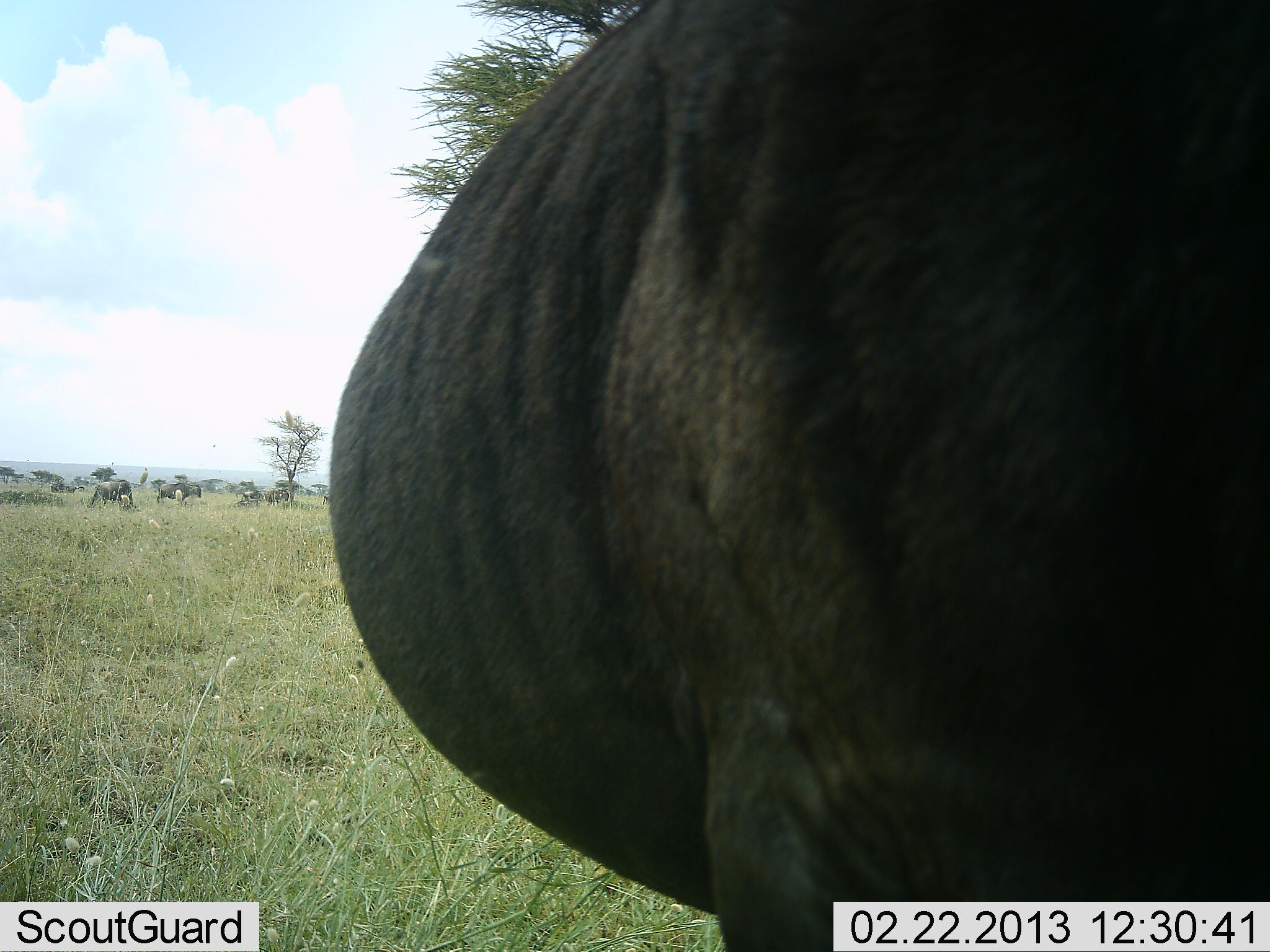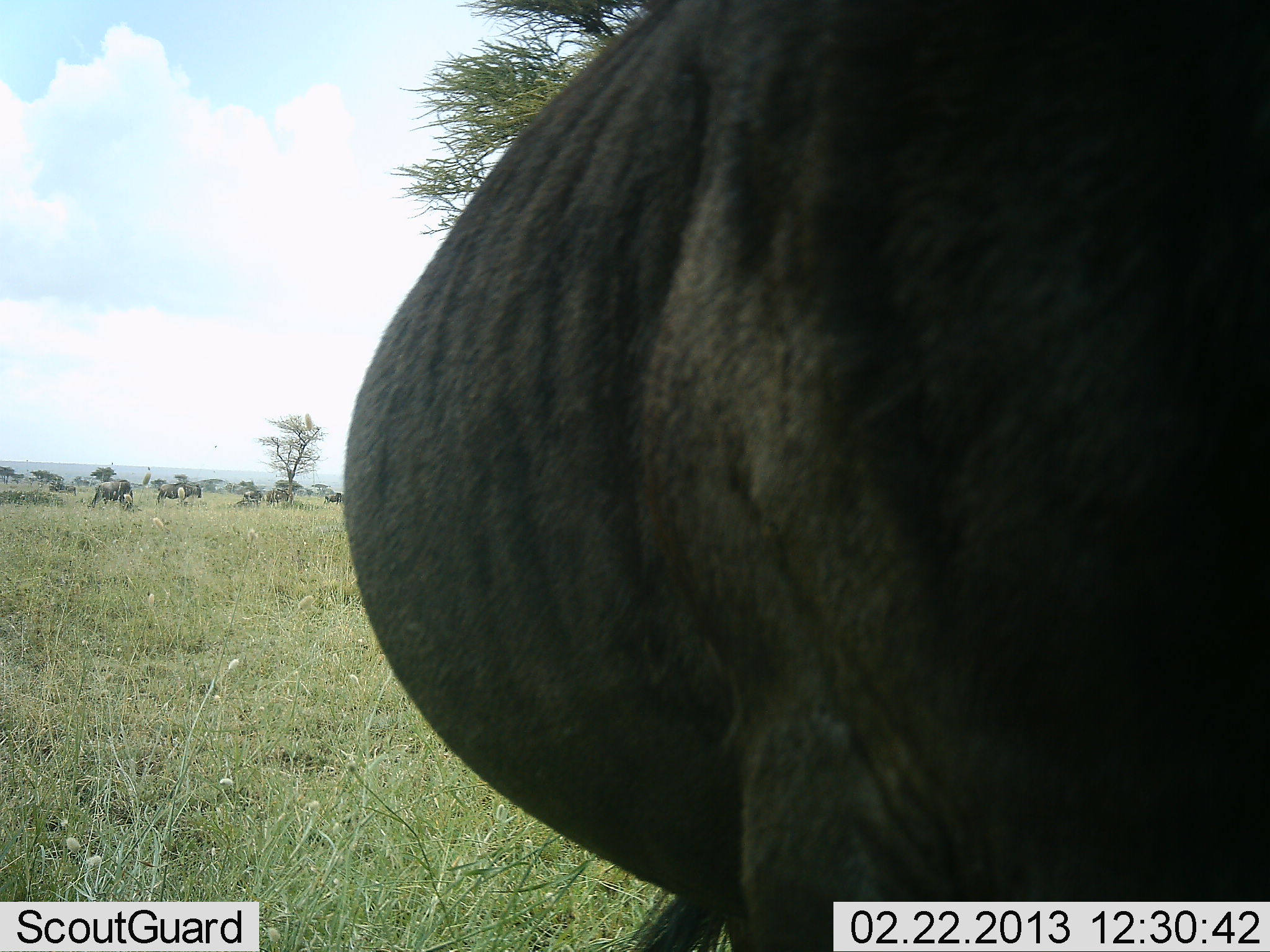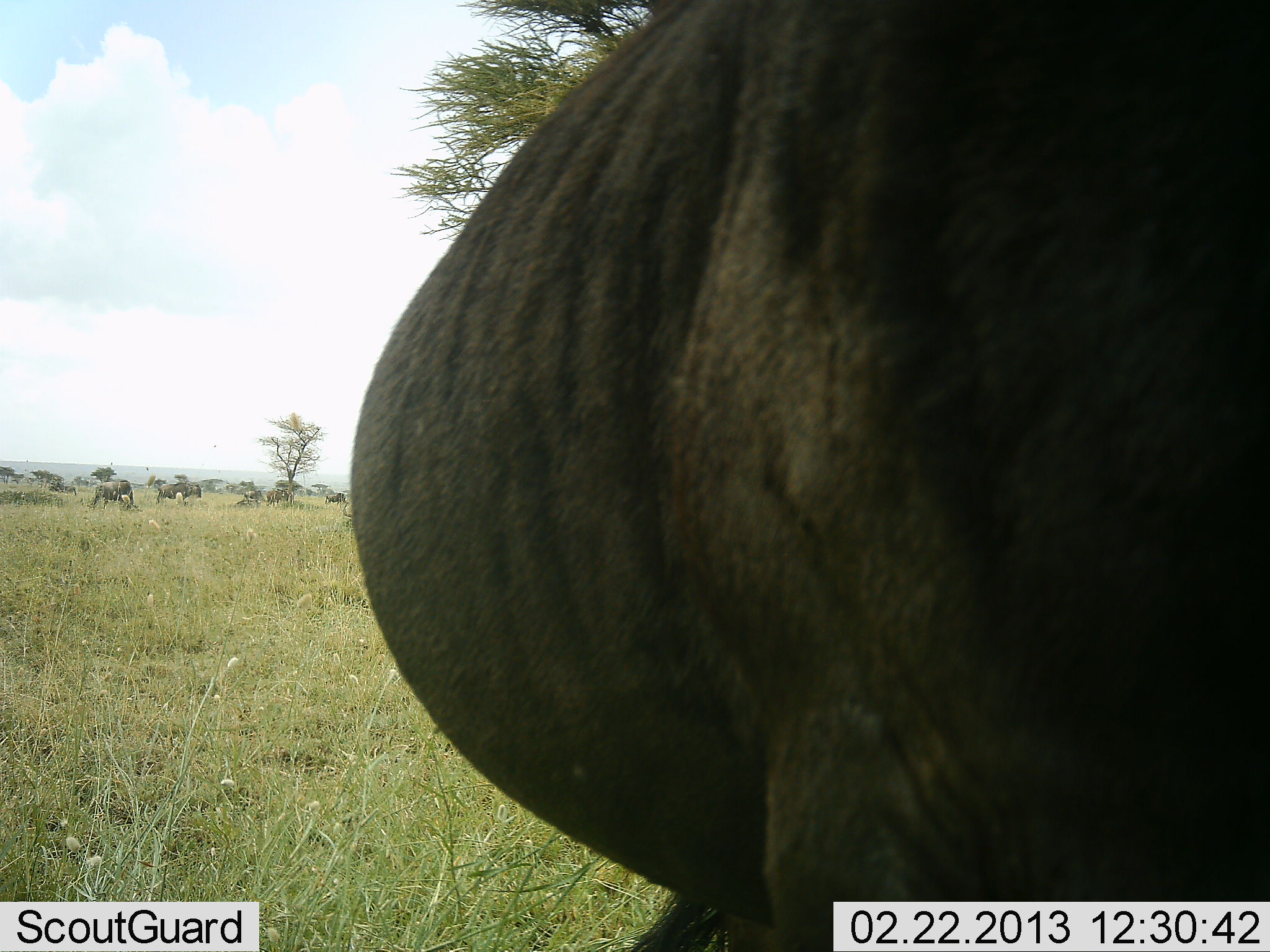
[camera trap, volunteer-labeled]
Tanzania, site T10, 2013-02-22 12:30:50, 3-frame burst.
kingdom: Animalia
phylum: Chordata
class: Mammalia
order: Artiodactyla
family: Bovidae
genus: Connochaetes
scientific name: Connochaetes taurinus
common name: blue wildebeest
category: wildebeest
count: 5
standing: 95%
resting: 5%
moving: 5%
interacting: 0%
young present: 10%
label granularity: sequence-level